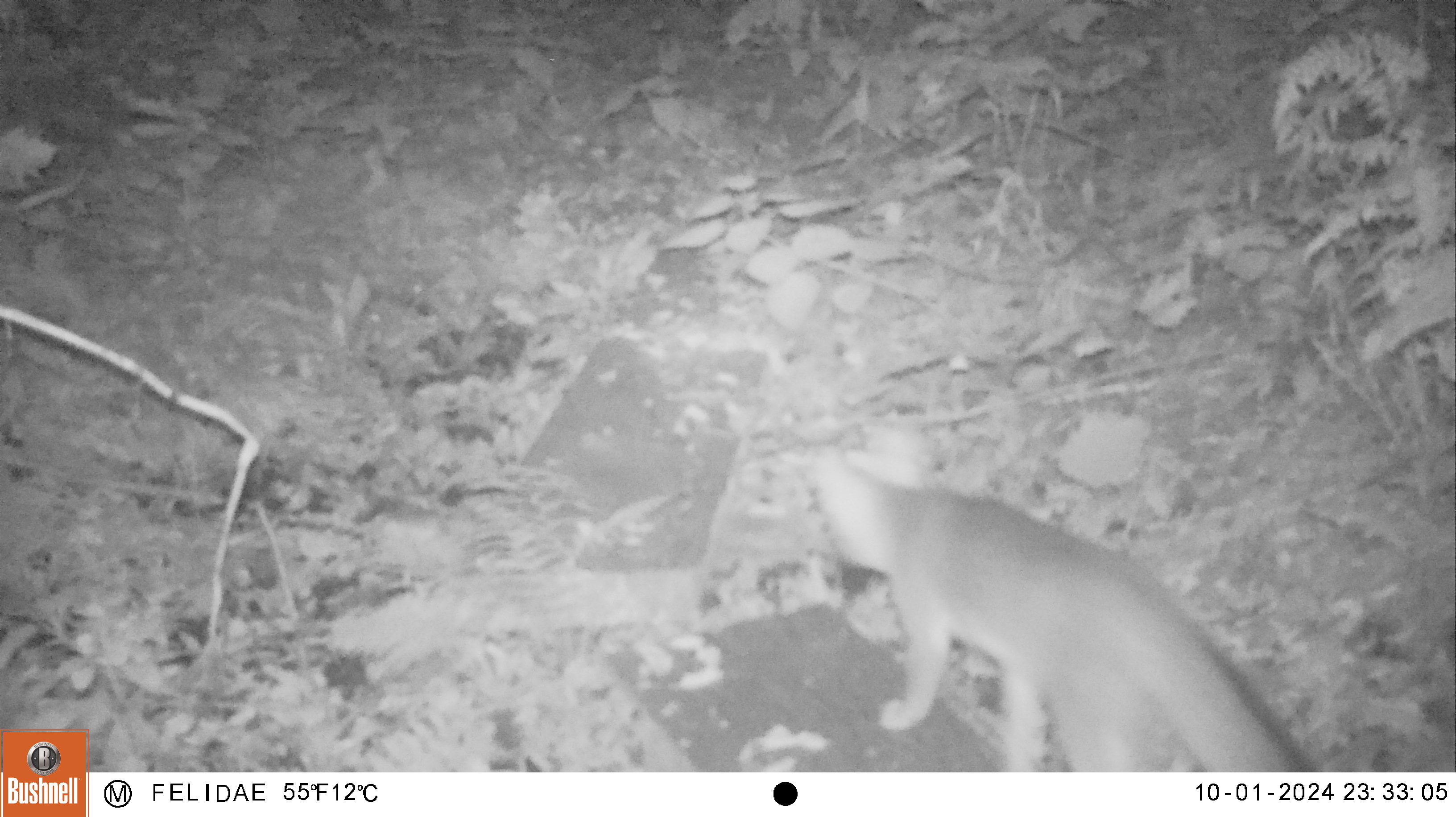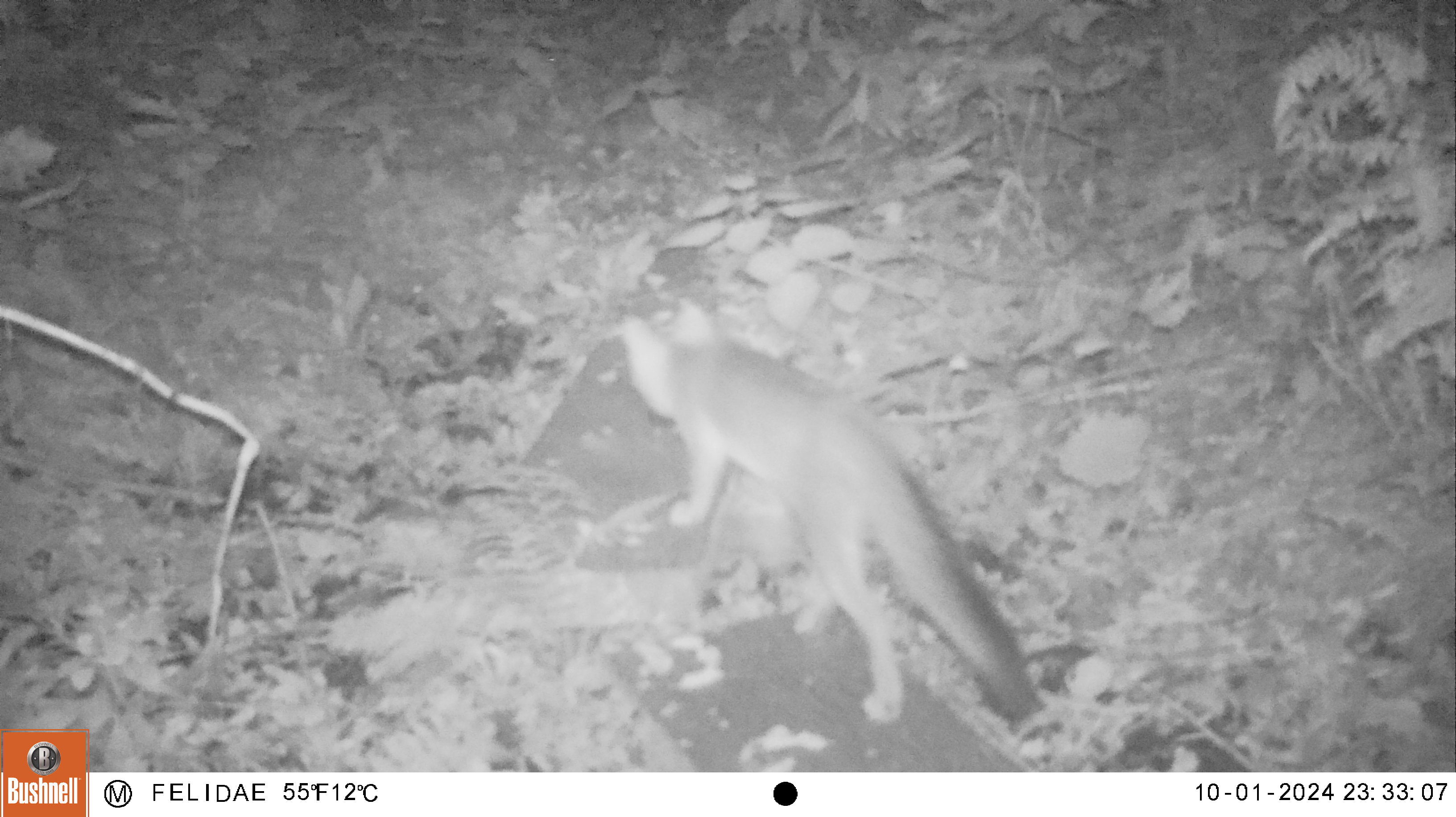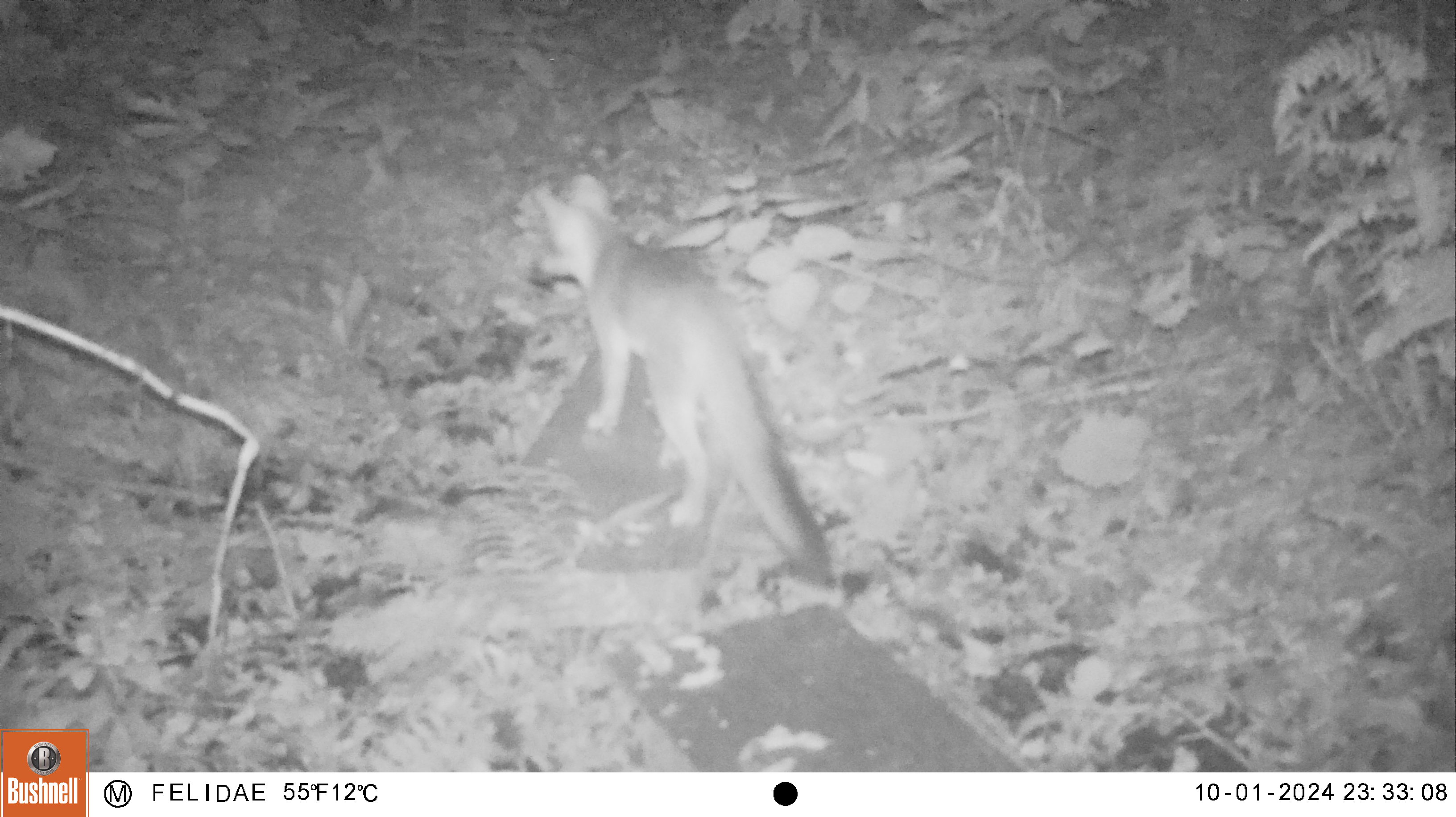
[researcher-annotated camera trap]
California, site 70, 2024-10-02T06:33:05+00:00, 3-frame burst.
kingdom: Animalia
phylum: Chordata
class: Mammalia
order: Carnivora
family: Canidae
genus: Urocyon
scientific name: Urocyon cinereoargenteus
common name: gray fox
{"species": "gray fox (Urocyon cinereoargenteus)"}